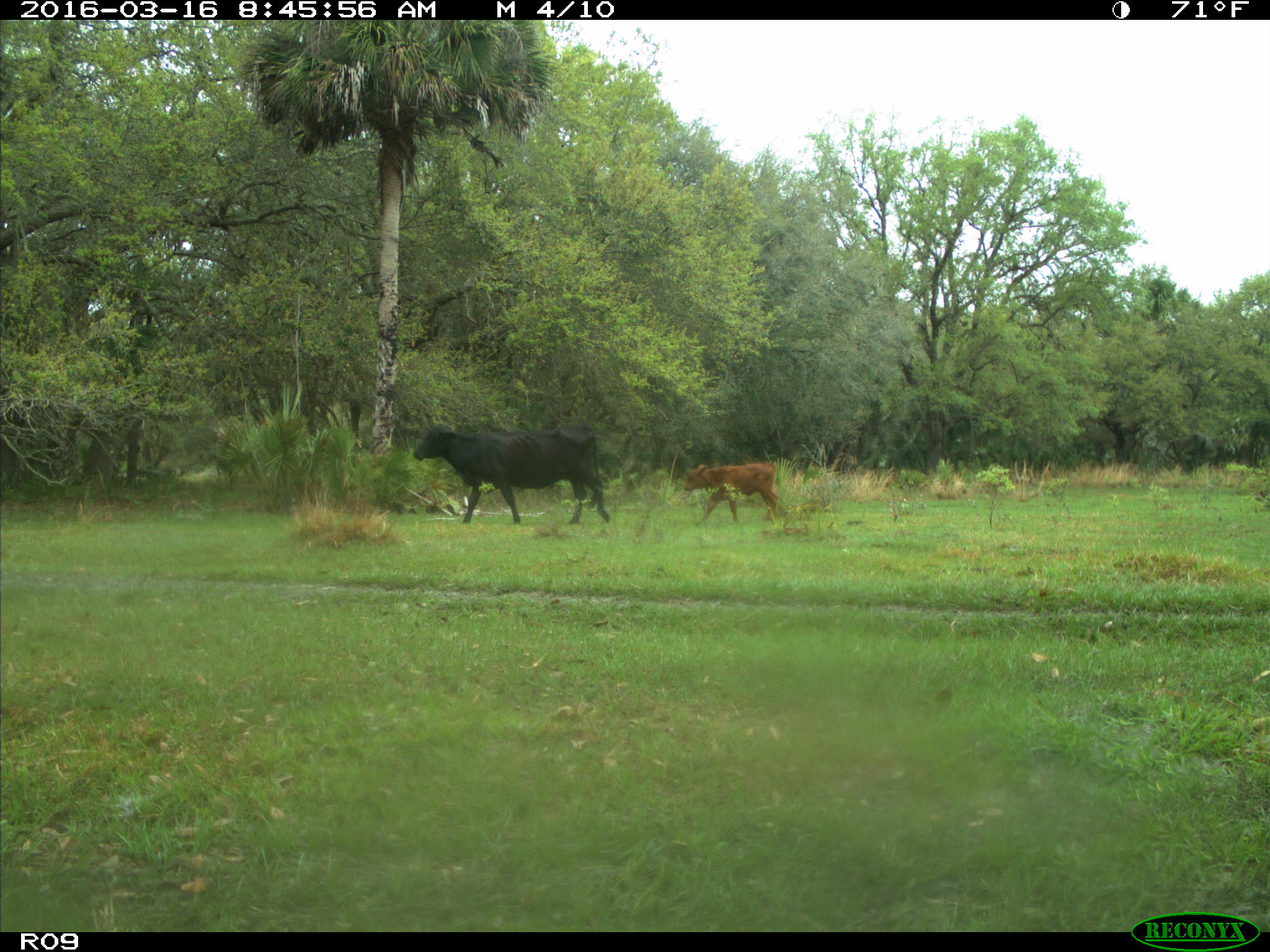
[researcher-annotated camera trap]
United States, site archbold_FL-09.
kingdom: Animalia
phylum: Chordata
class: Mammalia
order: Artiodactyla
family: Bovidae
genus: Bos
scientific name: Bos taurus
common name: domestic cow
Bos taurus (domestic cow).